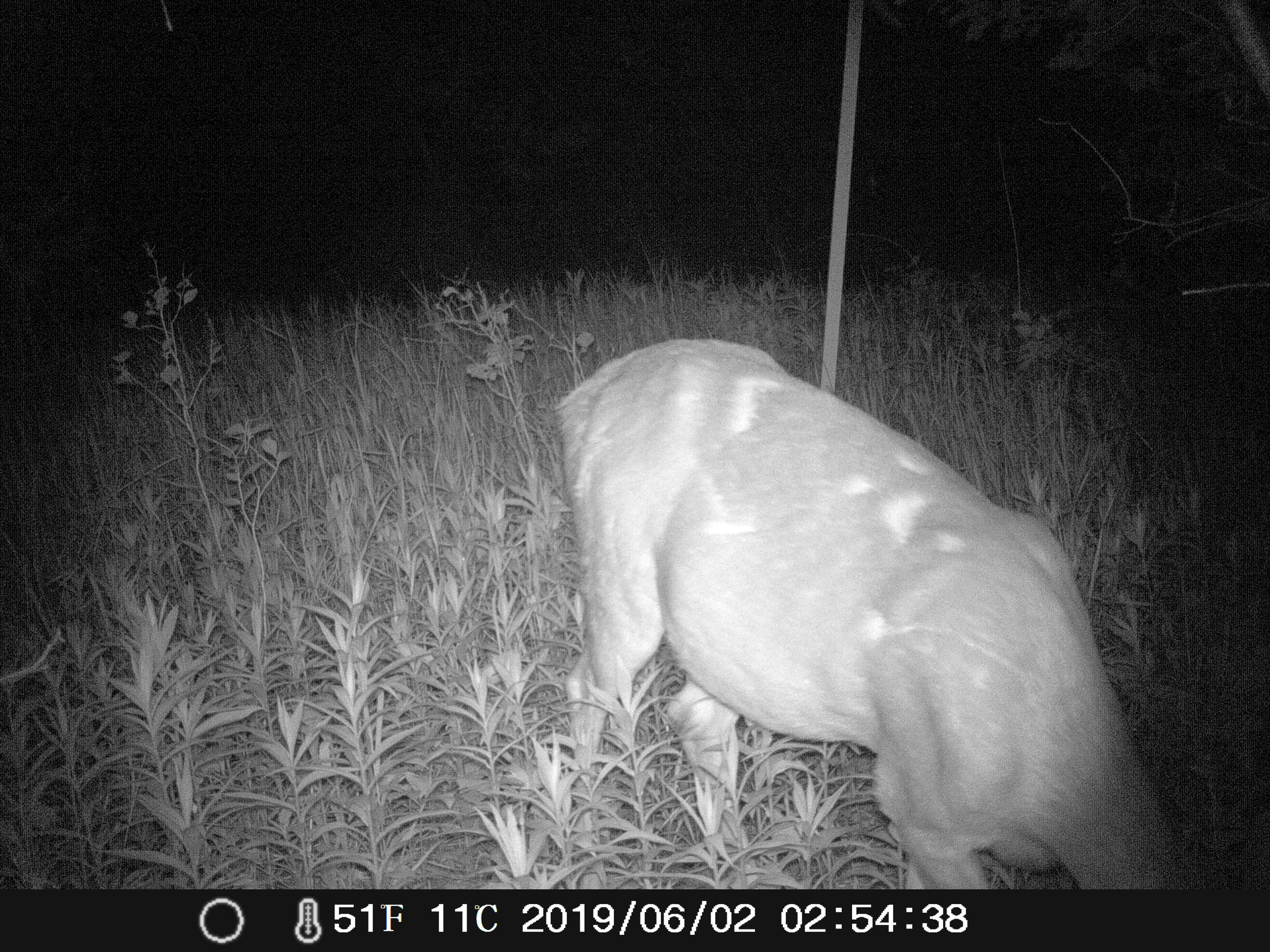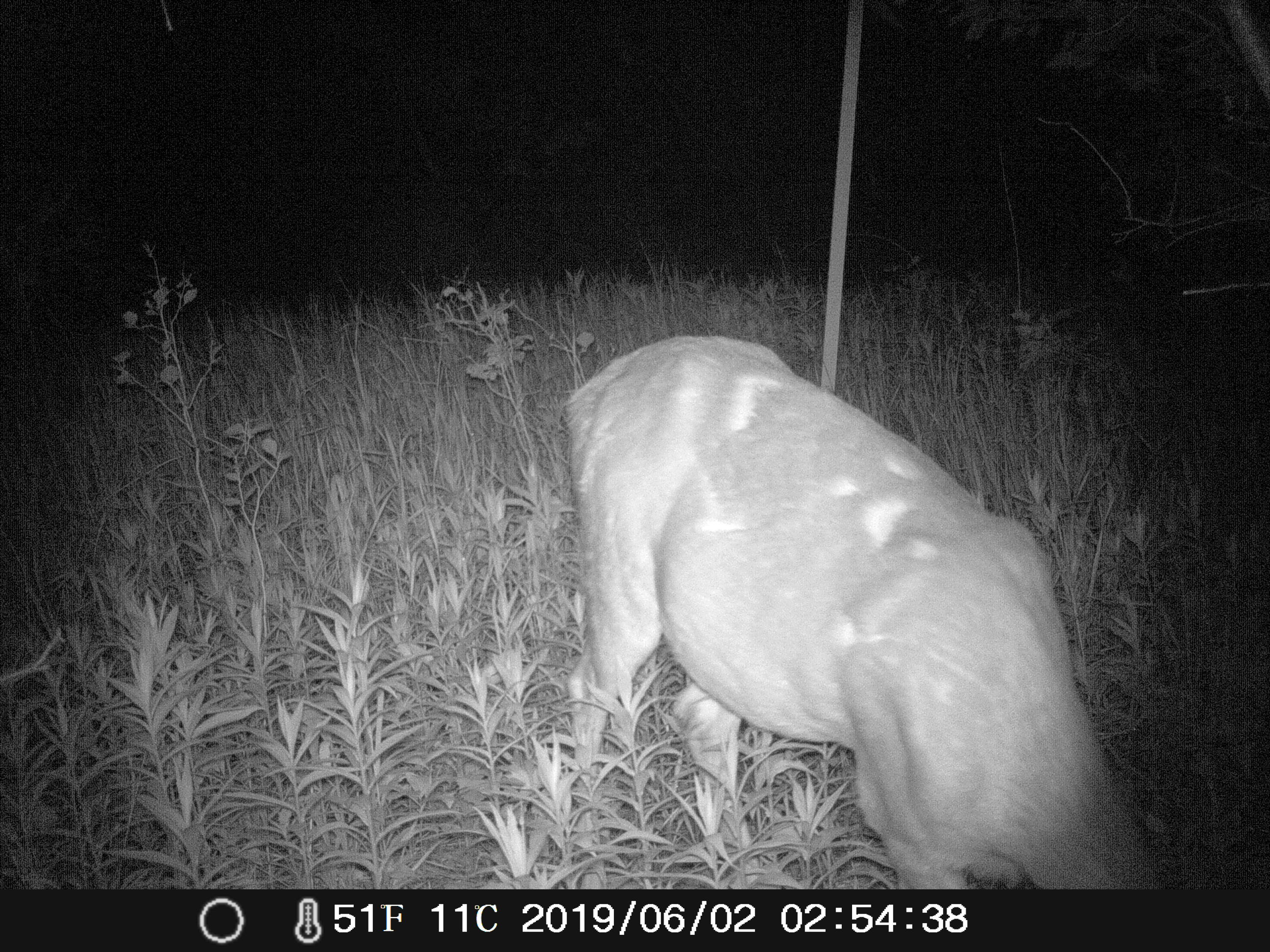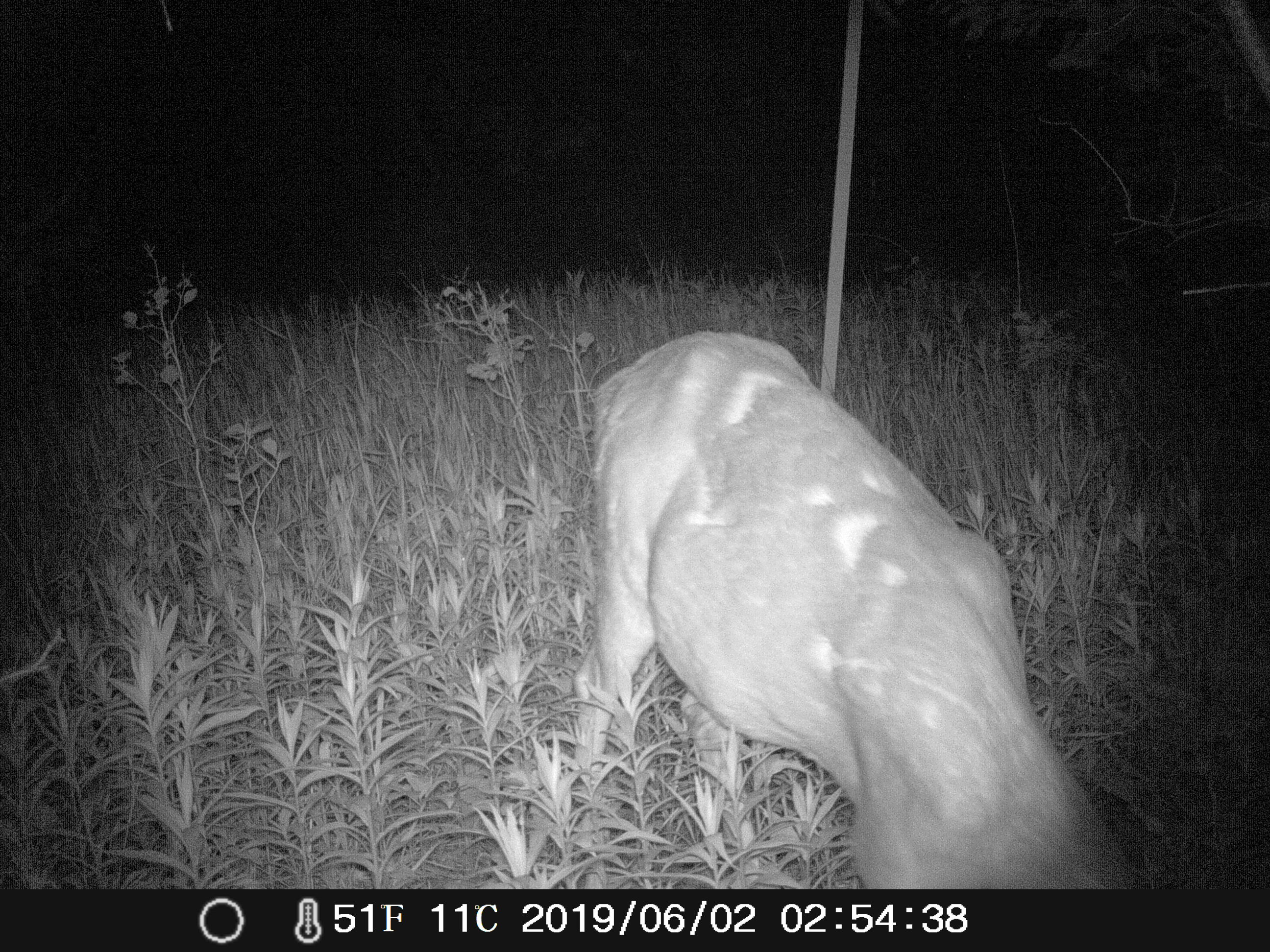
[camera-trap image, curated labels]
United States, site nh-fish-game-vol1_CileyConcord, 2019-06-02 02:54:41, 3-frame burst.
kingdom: Animalia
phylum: Chordata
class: Mammalia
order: Artiodactyla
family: Cervidae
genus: Odocoileus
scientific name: Odocoileus virginianus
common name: white-tailed deer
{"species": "white-tailed deer (Odocoileus virginianus)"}